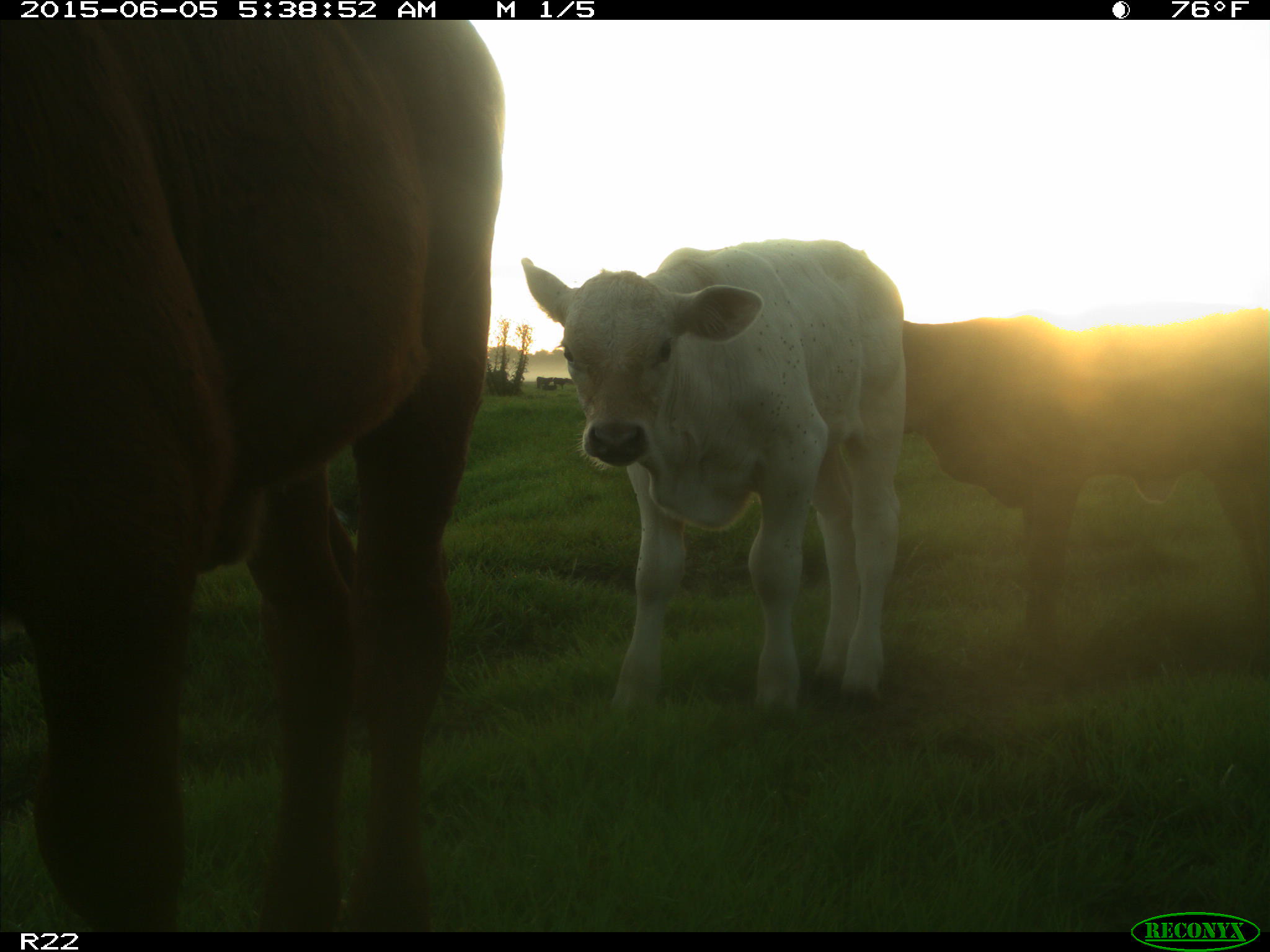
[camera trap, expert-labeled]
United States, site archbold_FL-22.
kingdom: Animalia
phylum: Chordata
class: Mammalia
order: Artiodactyla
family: Bovidae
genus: Bos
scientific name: Bos taurus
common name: domestic cow